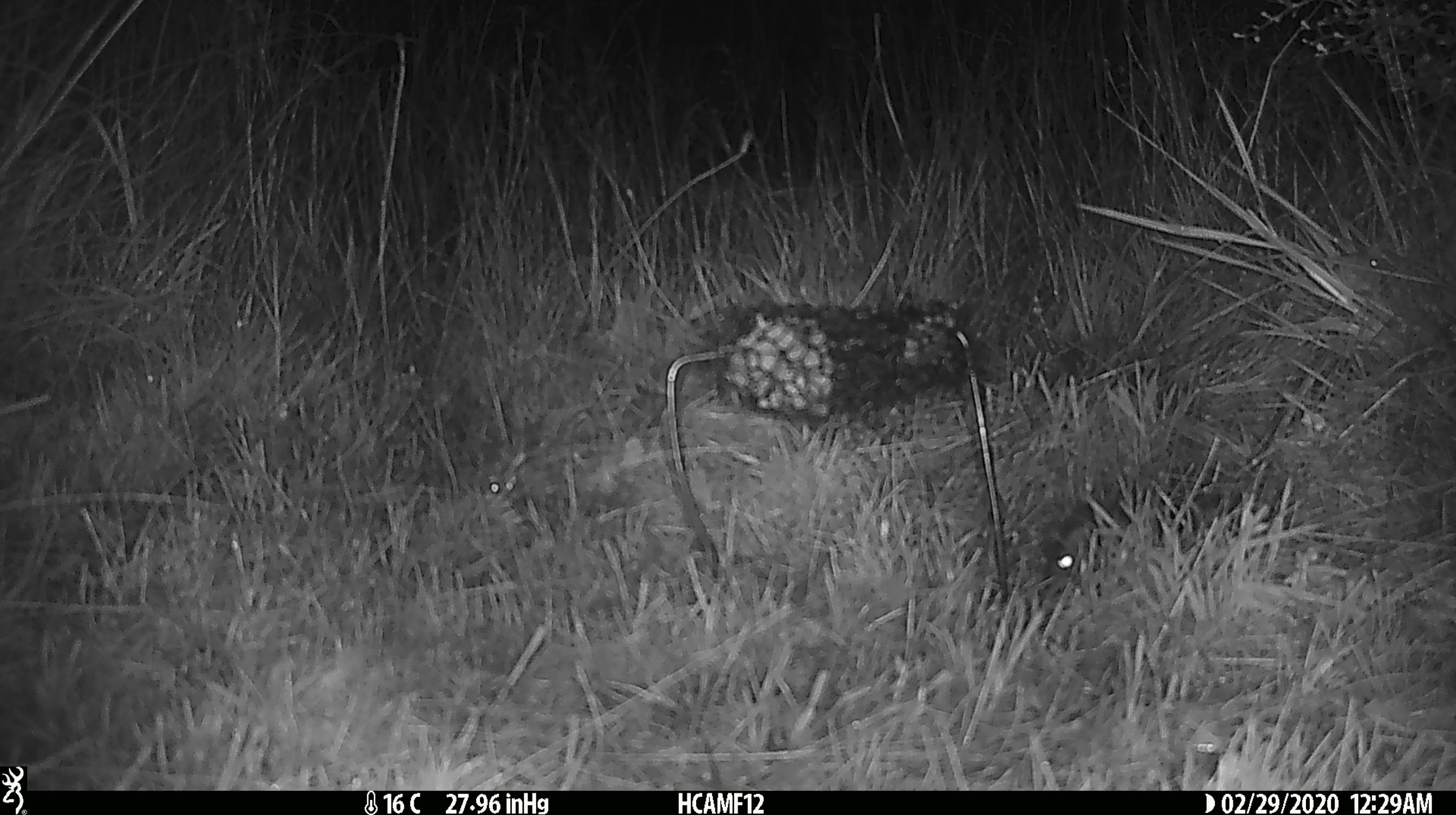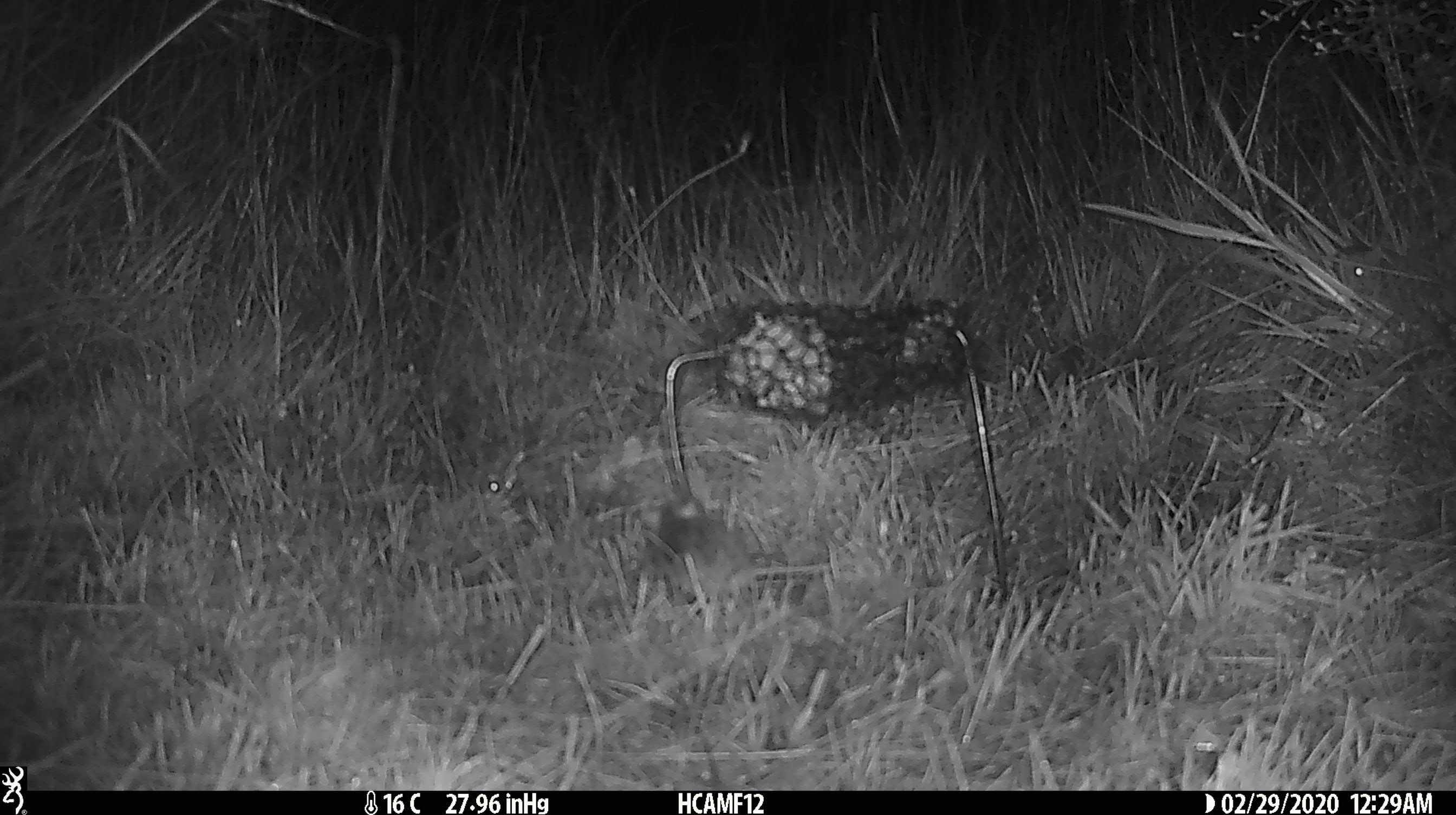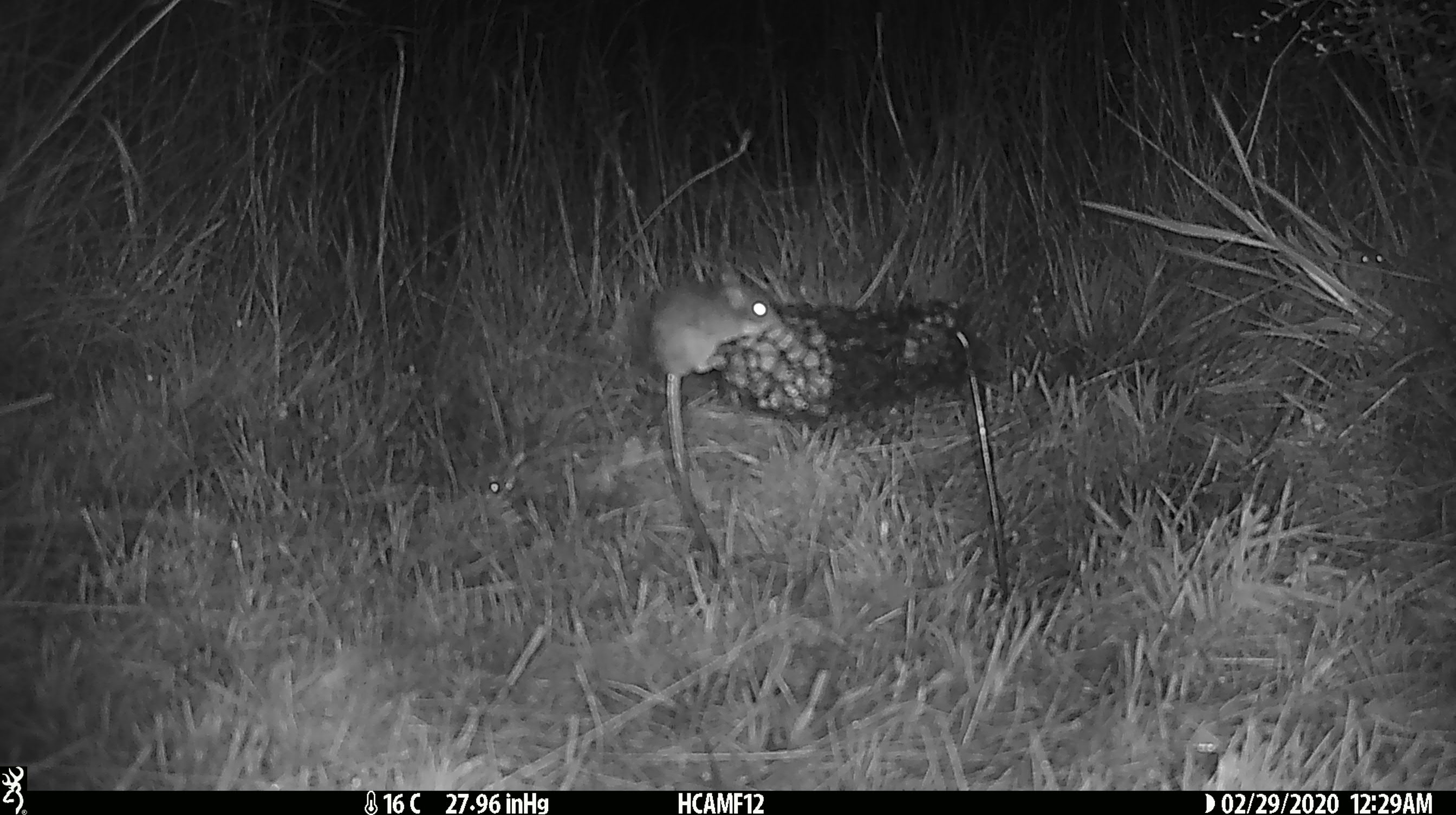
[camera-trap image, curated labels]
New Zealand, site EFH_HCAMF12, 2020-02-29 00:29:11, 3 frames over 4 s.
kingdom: Animalia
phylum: Chordata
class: Mammalia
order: Rodentia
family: Muridae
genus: Mus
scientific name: Mus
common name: mouse